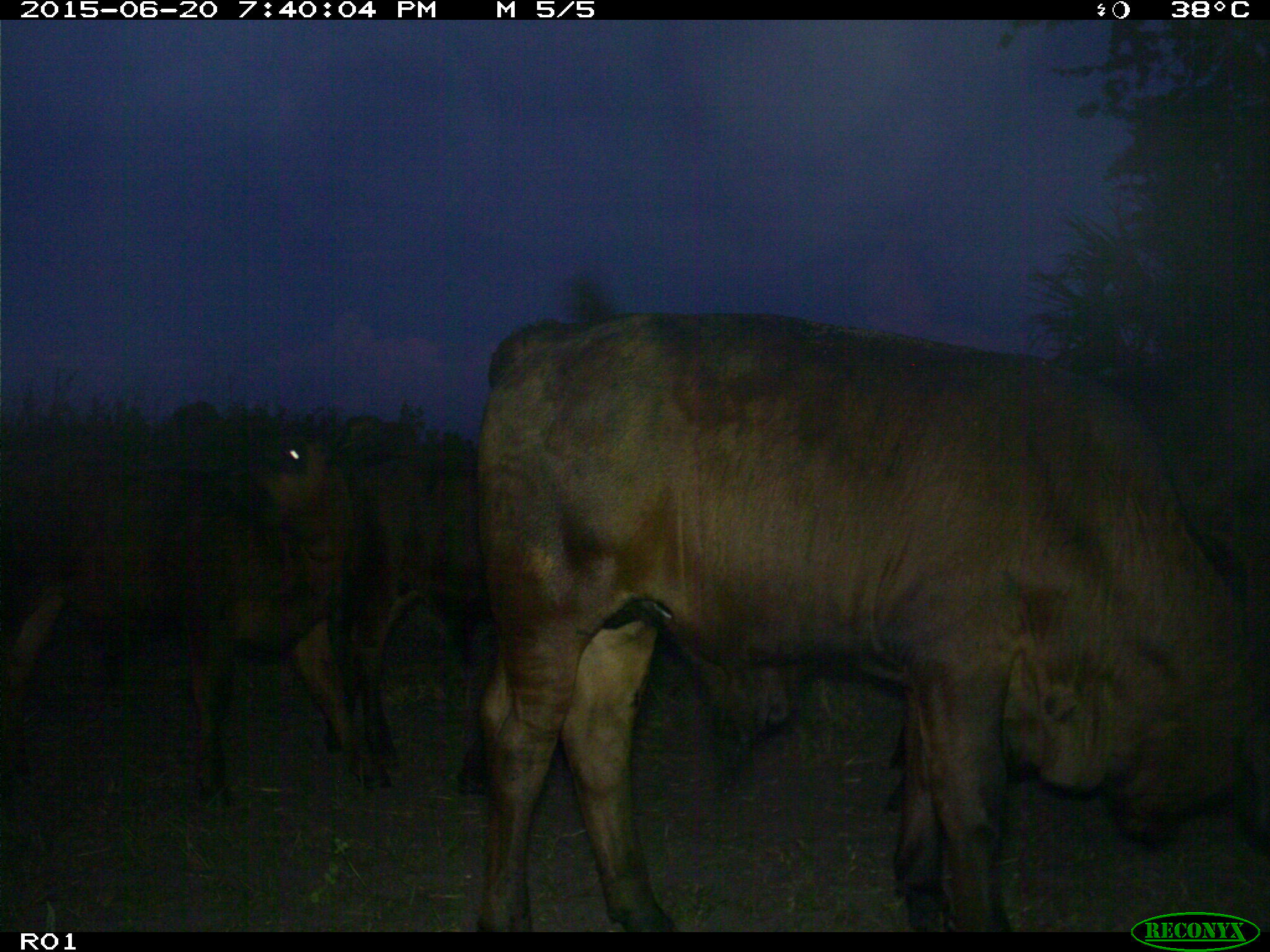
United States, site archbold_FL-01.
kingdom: Animalia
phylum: Chordata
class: Mammalia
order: Artiodactyla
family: Bovidae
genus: Bos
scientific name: Bos taurus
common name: domestic cow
Bos taurus (domestic cow).